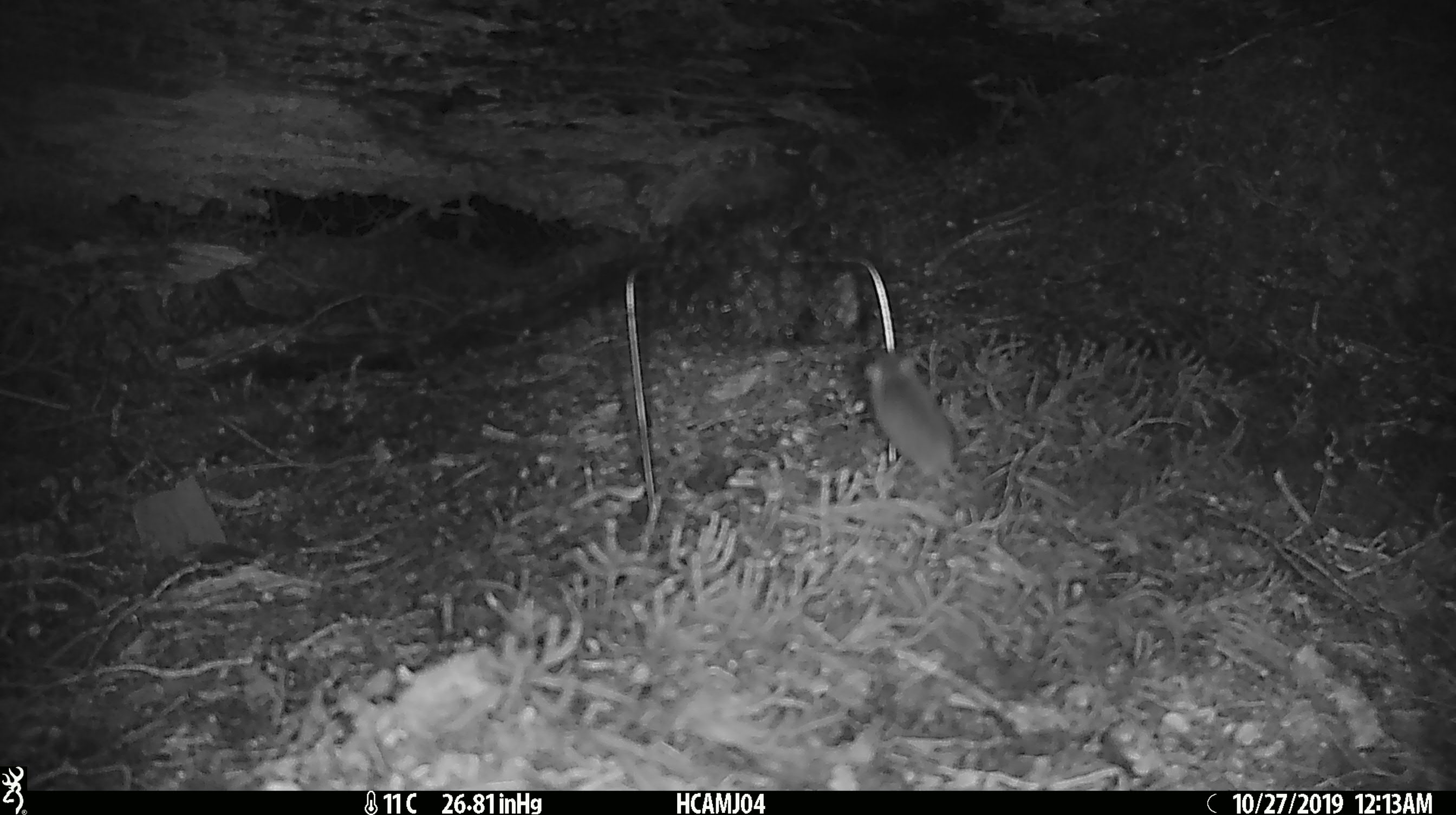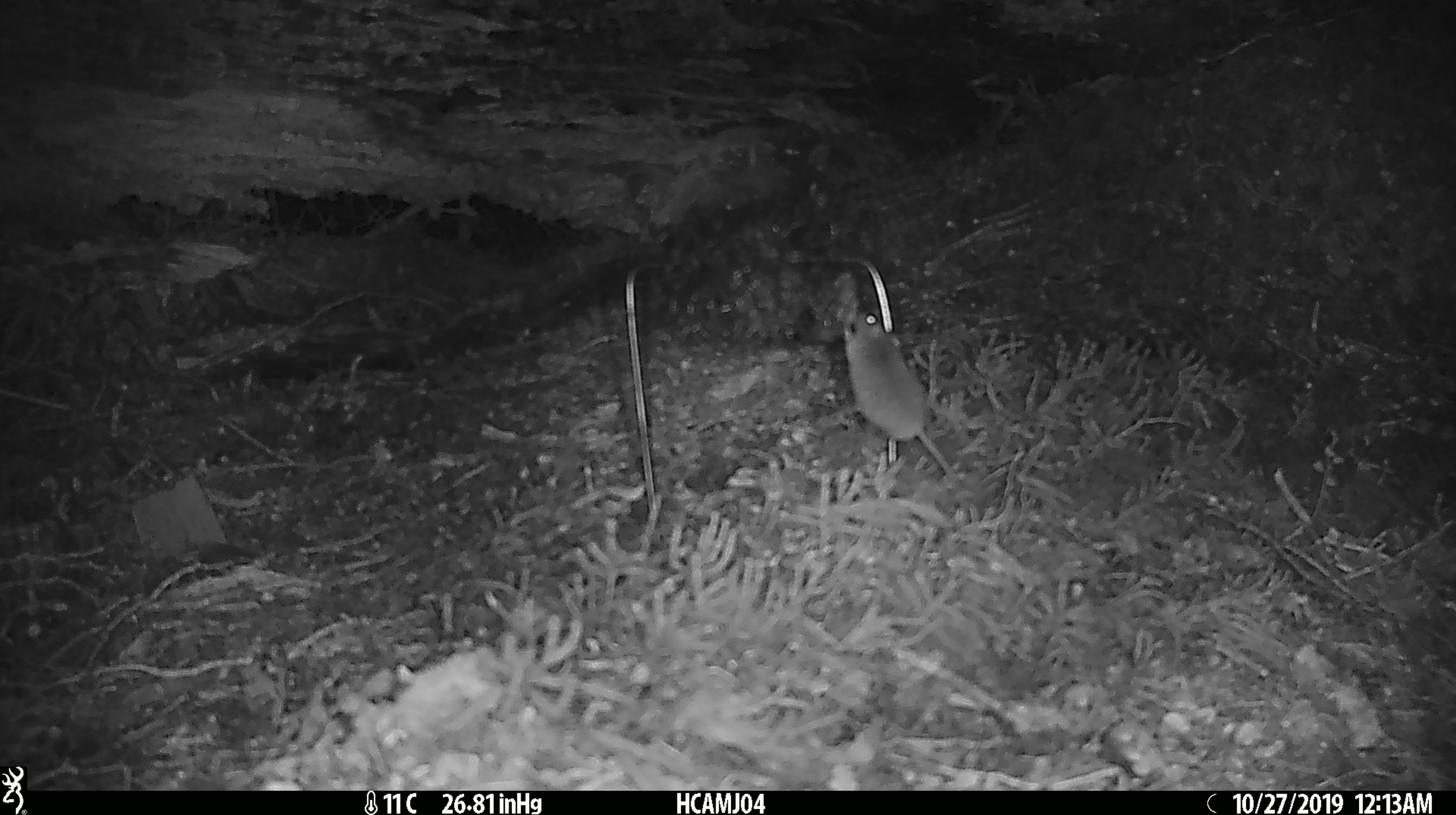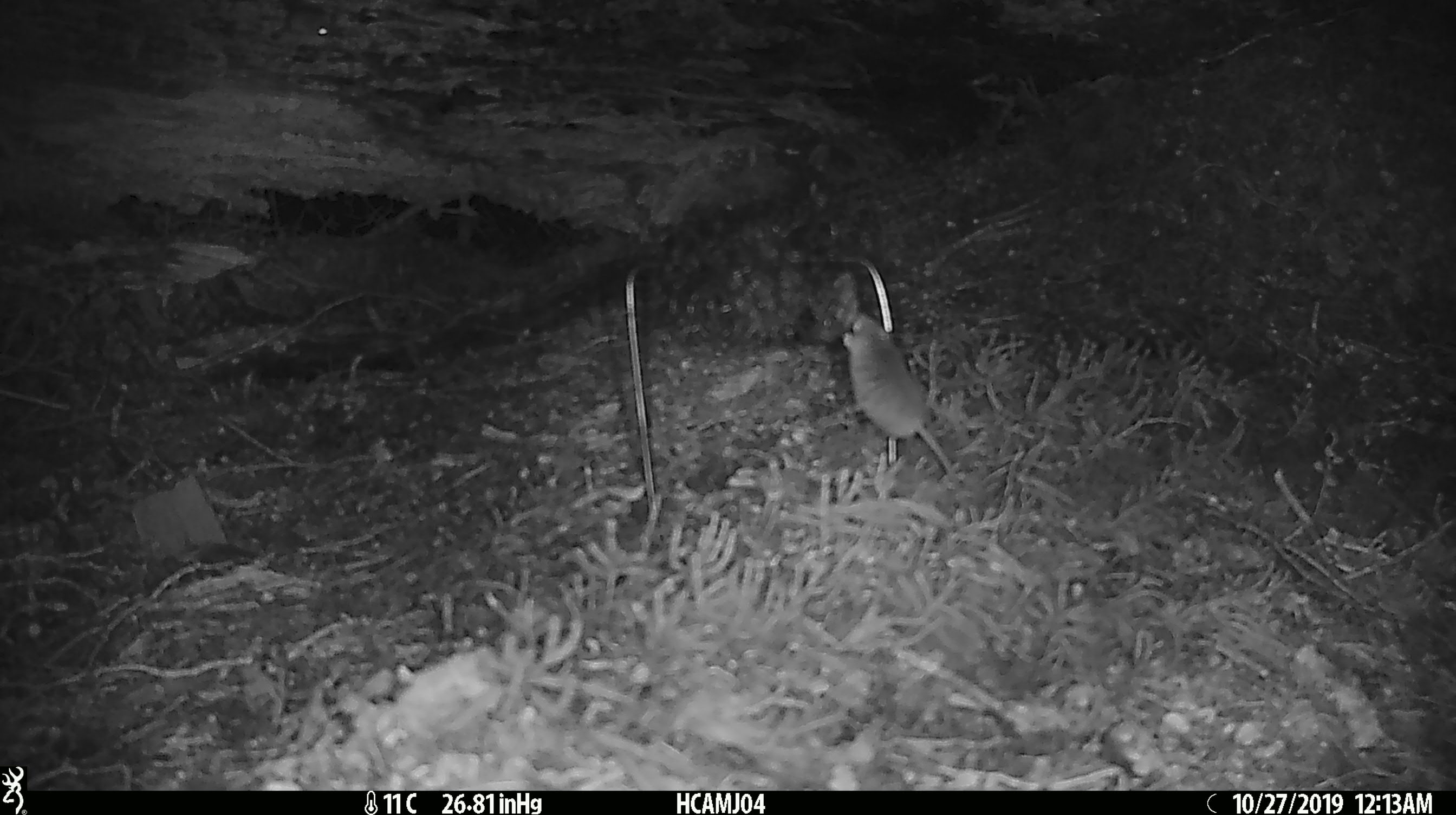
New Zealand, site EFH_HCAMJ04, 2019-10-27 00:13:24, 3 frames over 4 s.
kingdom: Animalia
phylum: Chordata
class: Mammalia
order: Rodentia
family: Muridae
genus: Mus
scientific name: Mus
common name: mouse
Mouse (Mus).